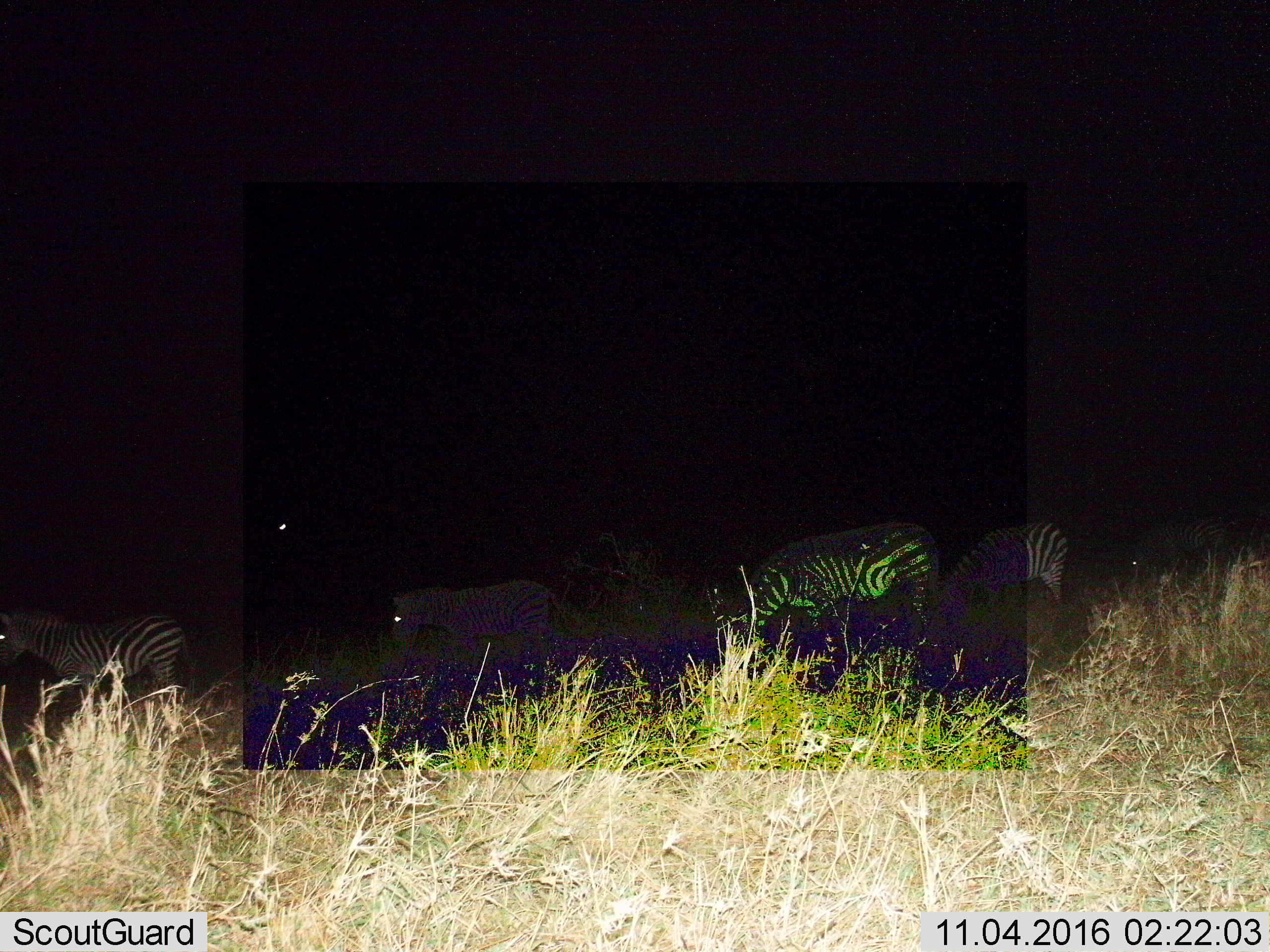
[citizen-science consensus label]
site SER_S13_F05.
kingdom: Animalia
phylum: Chordata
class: Mammalia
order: Perissodactyla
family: Equidae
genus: Equus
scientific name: Equus quagga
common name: plains zebra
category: zebraplains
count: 5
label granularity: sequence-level